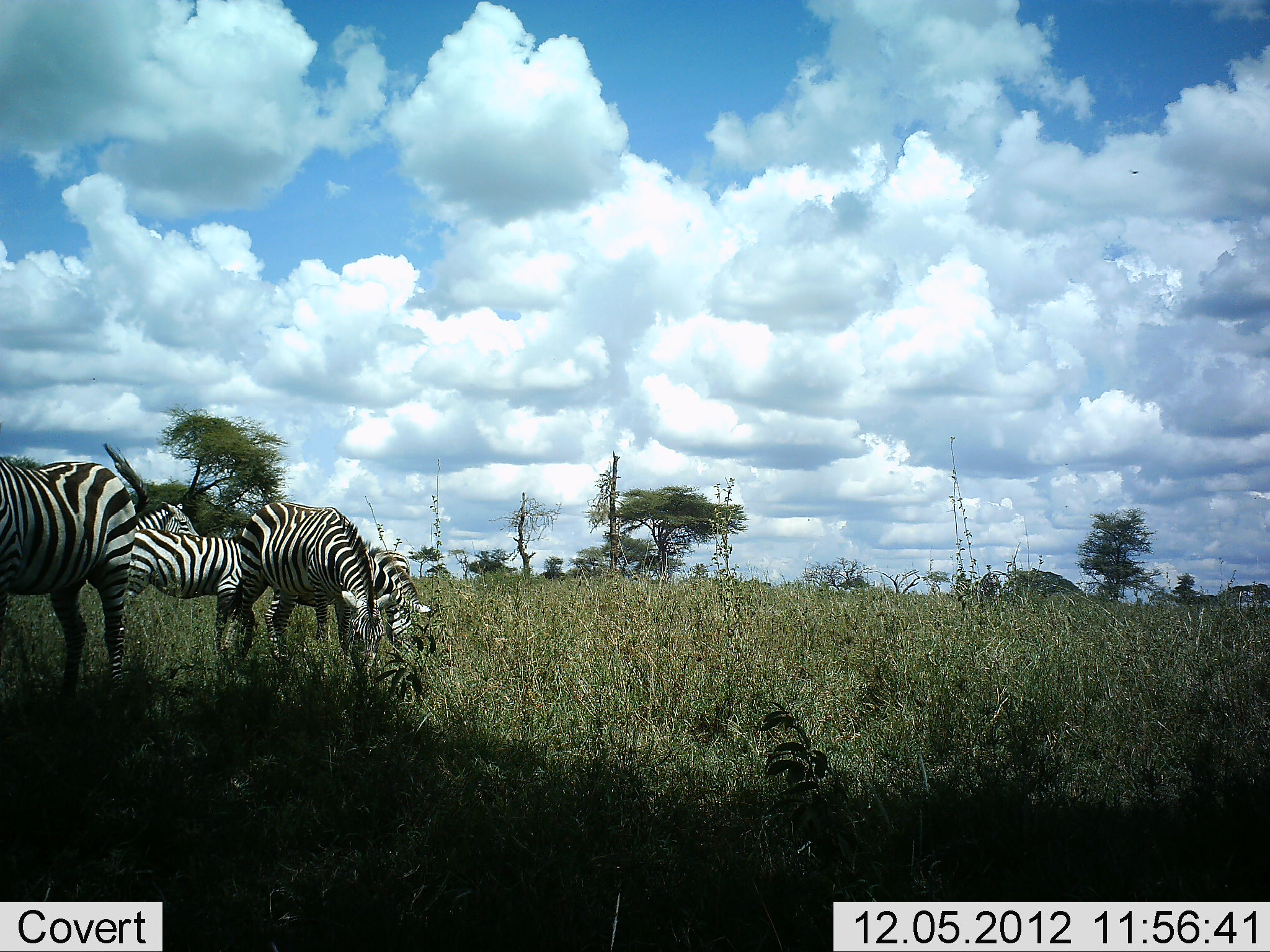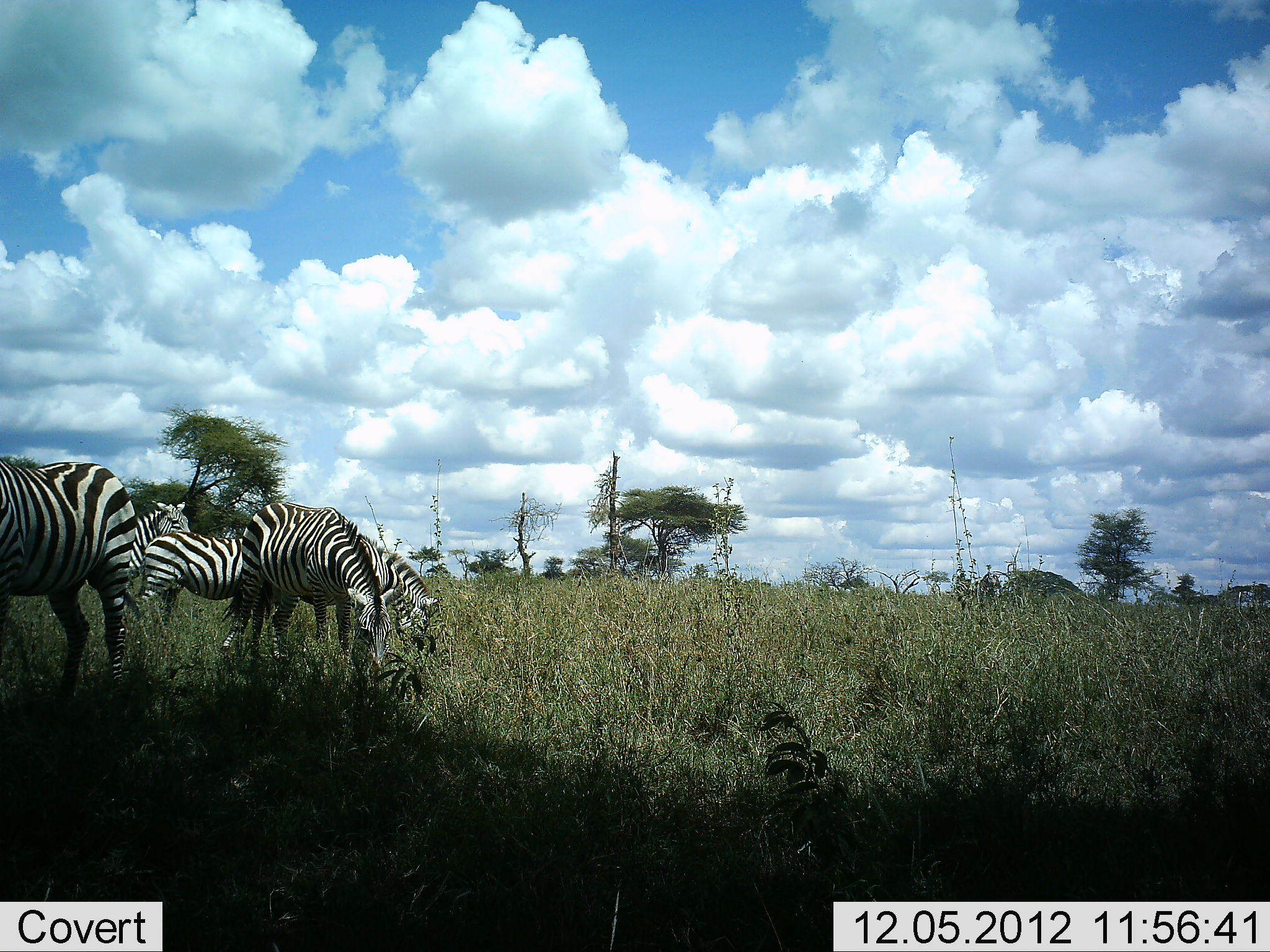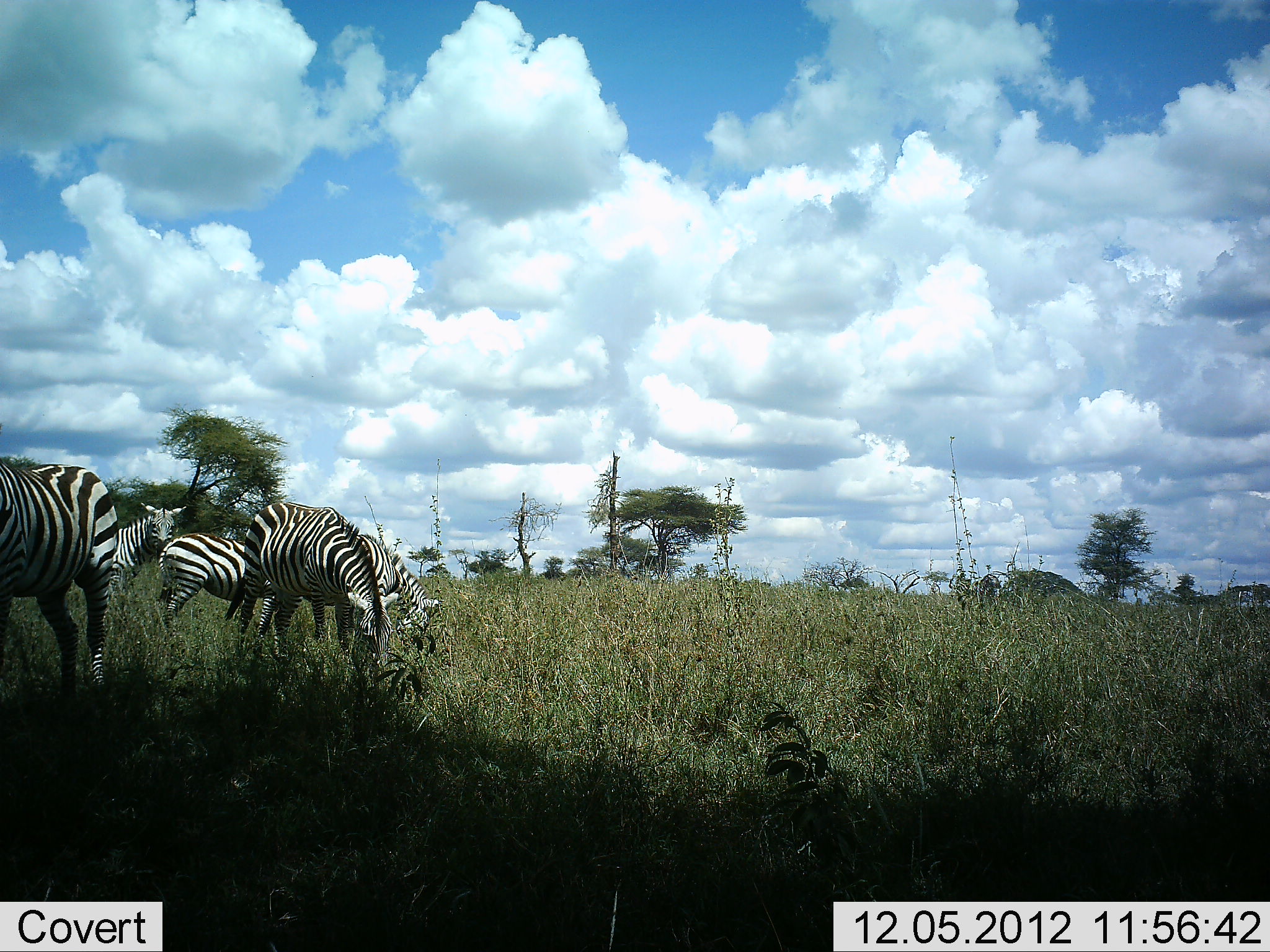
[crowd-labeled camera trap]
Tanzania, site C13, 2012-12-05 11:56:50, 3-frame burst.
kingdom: Animalia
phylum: Chordata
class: Mammalia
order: Perissodactyla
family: Equidae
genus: Equus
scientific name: Equus quagga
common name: plains zebra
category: zebra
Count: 5.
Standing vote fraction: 20%.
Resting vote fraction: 0%.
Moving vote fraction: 0%.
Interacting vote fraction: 10%.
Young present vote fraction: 0%.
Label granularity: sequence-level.